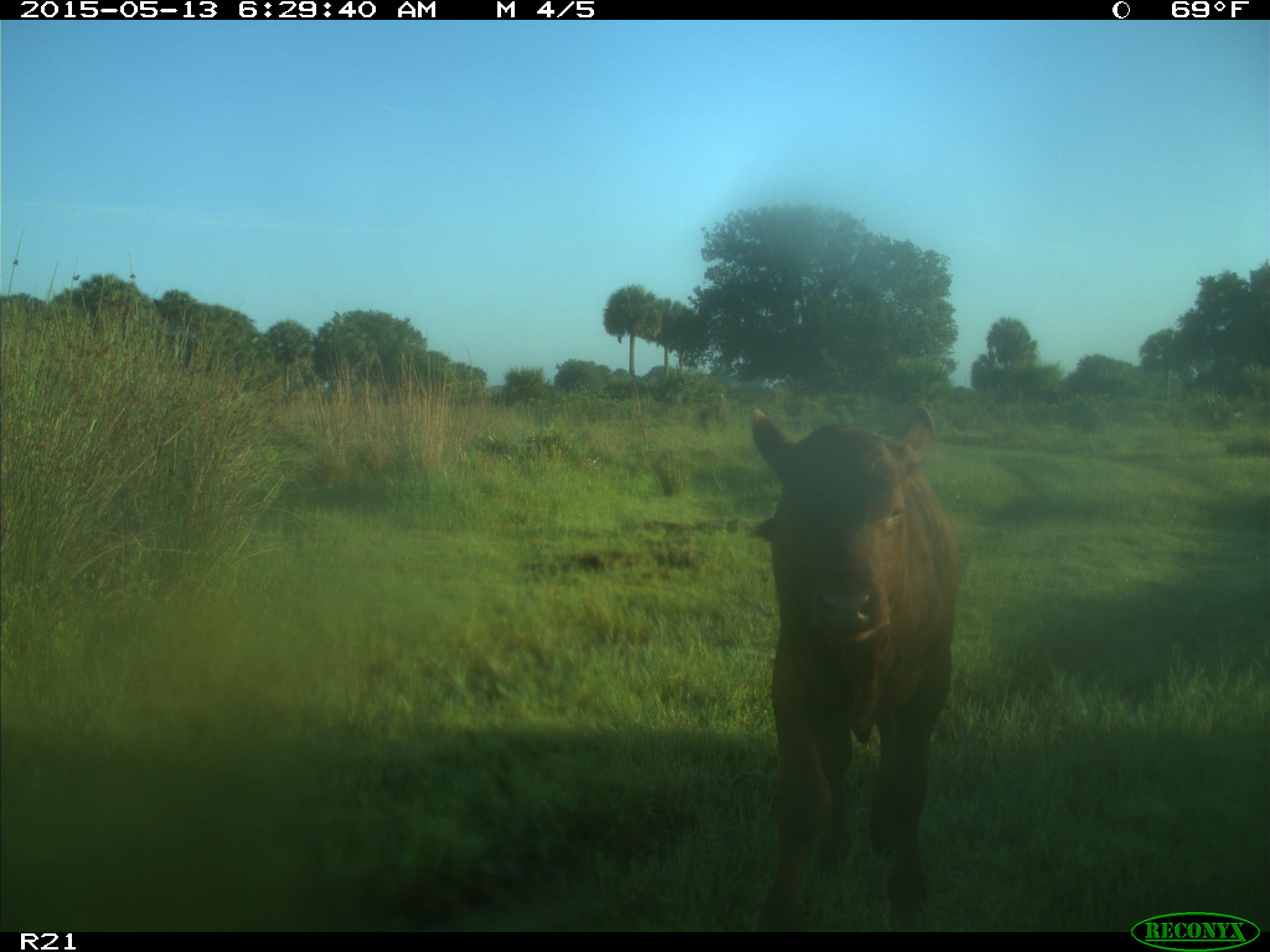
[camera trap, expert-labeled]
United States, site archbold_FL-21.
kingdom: Animalia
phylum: Chordata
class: Mammalia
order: Artiodactyla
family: Bovidae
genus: Bos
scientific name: Bos taurus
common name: domestic cow